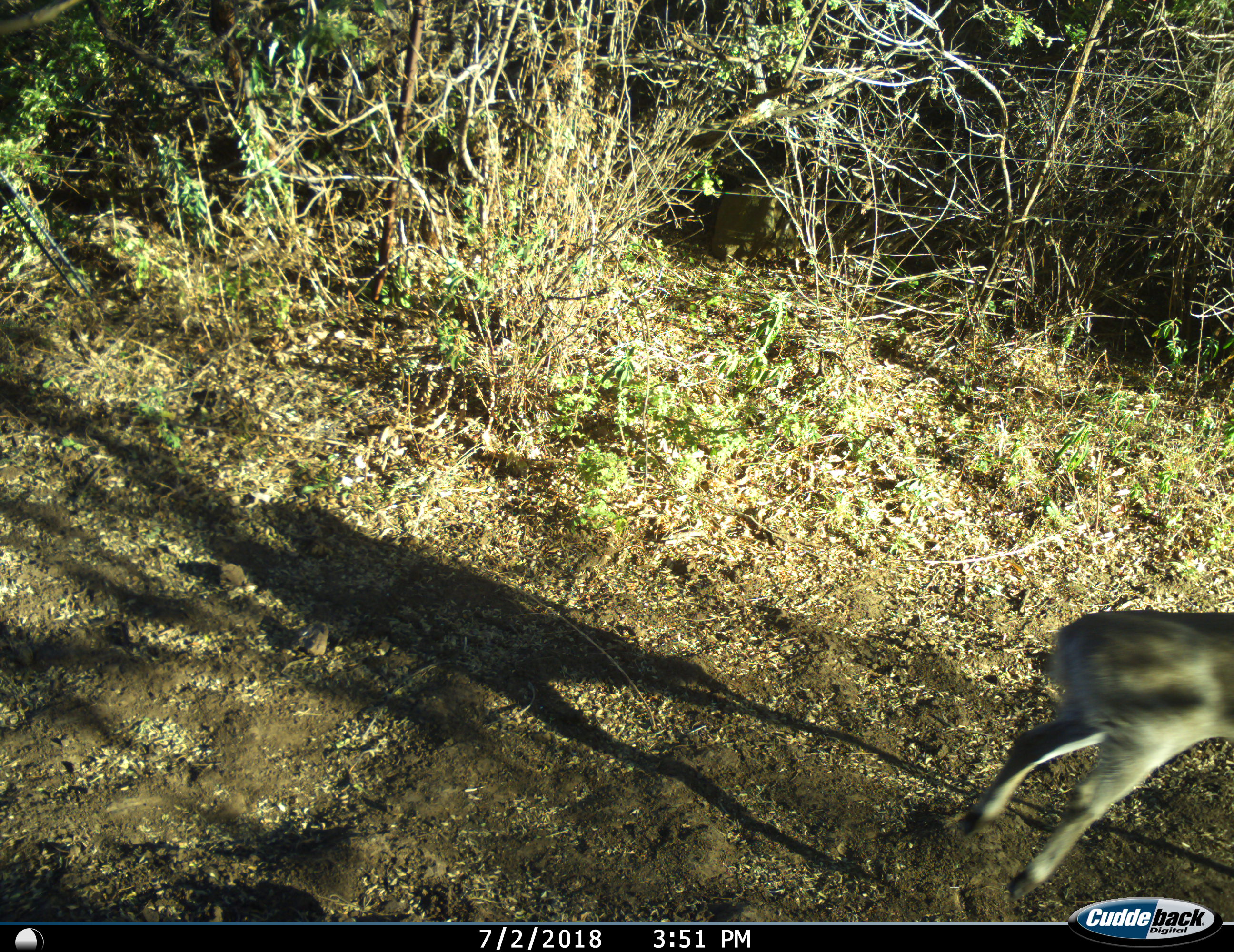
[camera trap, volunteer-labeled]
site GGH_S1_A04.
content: unidentified animal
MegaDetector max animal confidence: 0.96